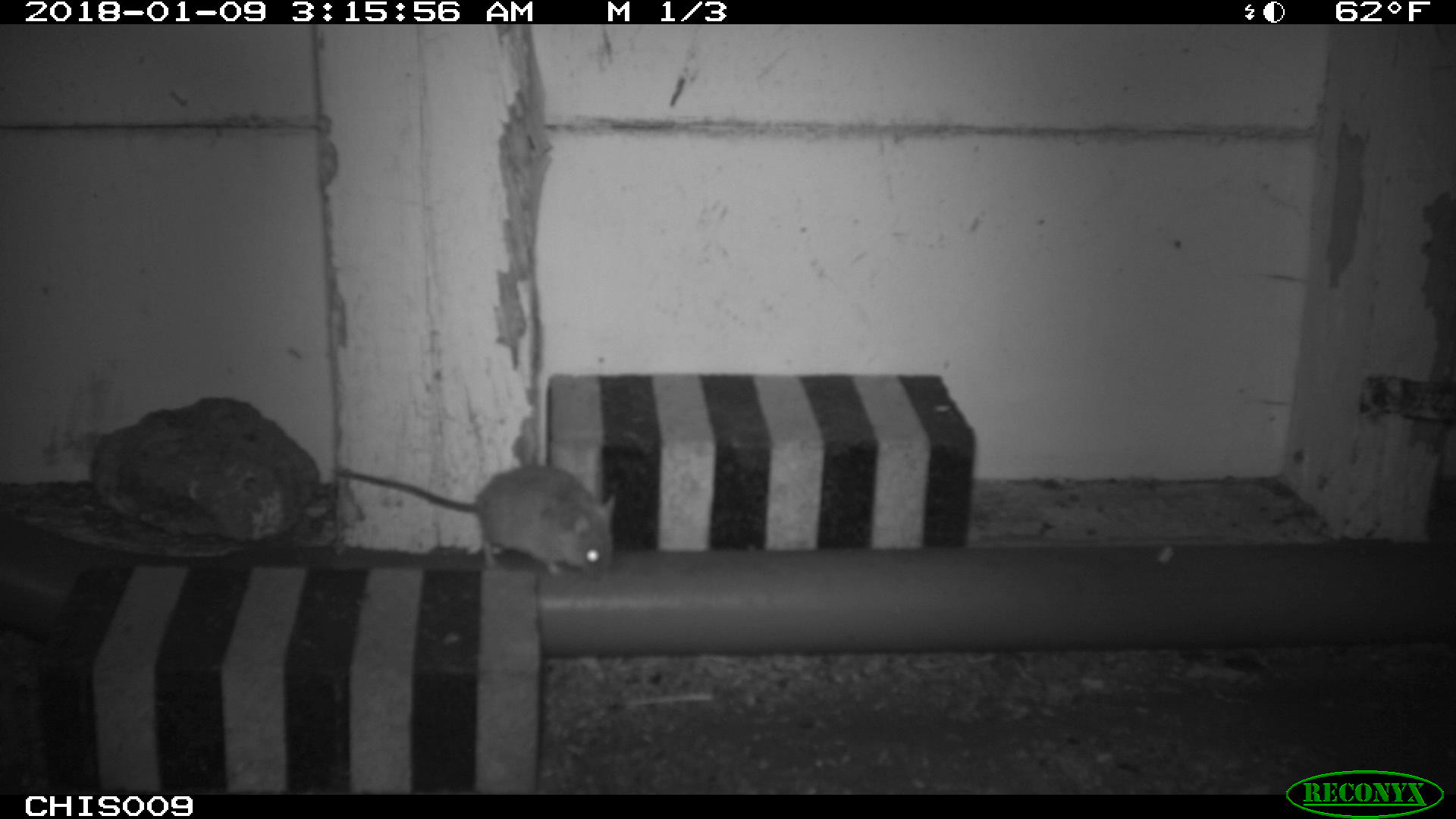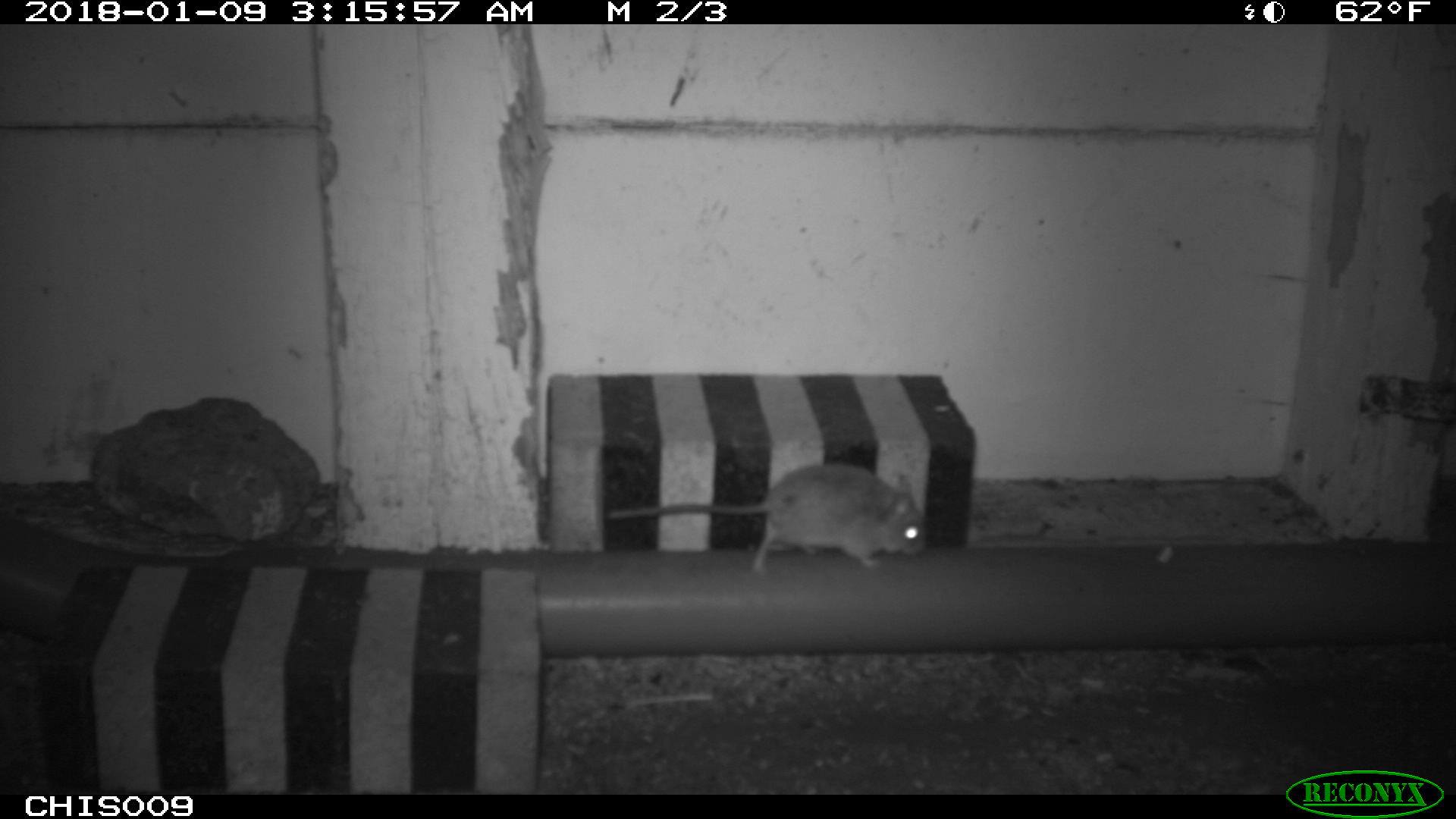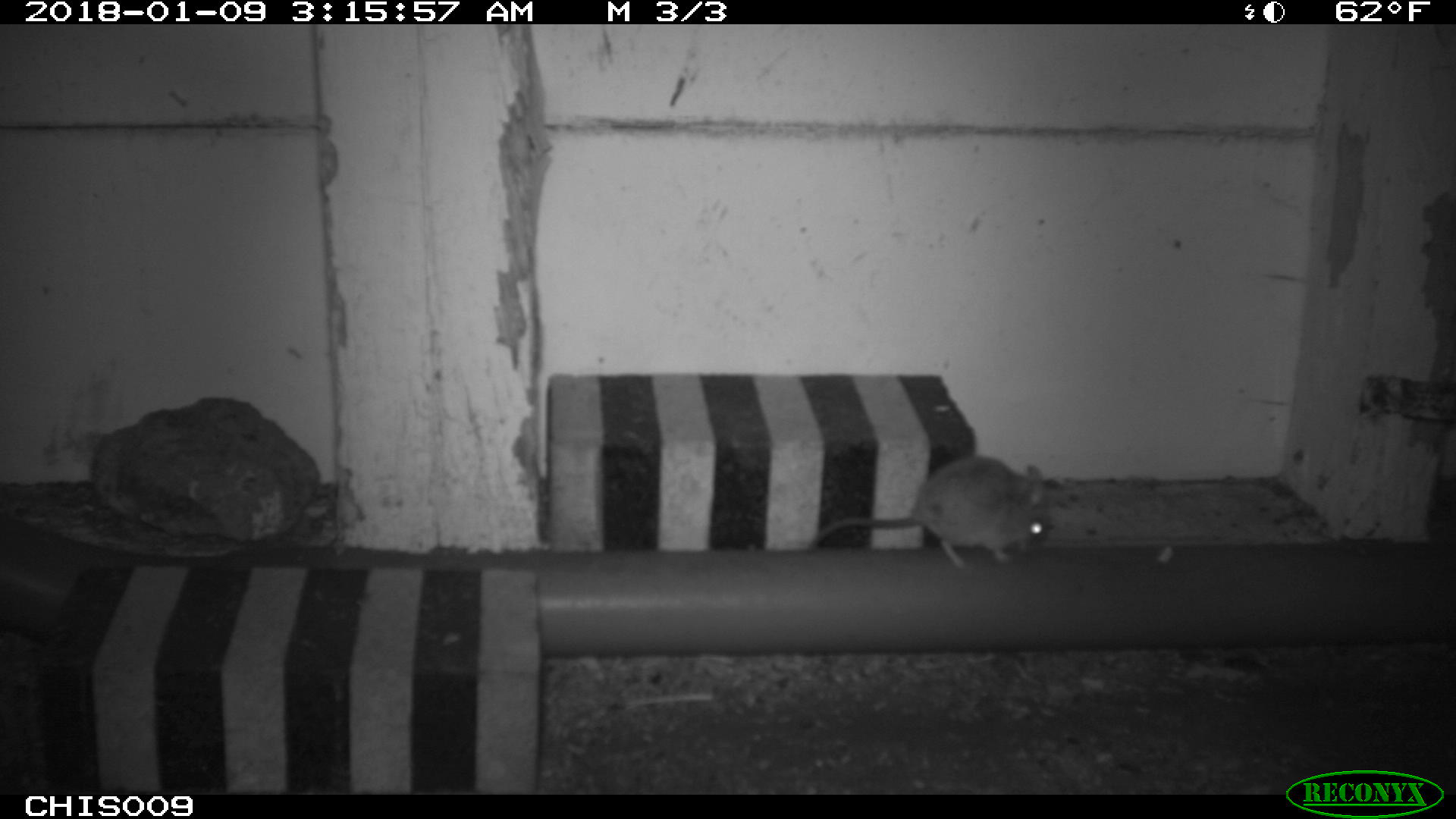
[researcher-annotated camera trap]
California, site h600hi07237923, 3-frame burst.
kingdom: Animalia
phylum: Chordata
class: Mammalia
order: Rodentia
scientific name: Rodentia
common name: rodent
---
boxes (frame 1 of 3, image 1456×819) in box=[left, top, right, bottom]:
rodent: box=[330, 464, 615, 582]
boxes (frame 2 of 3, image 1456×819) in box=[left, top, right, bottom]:
rodent: box=[607, 463, 925, 574]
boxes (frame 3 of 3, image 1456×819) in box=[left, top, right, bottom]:
rodent: box=[805, 454, 1046, 568]